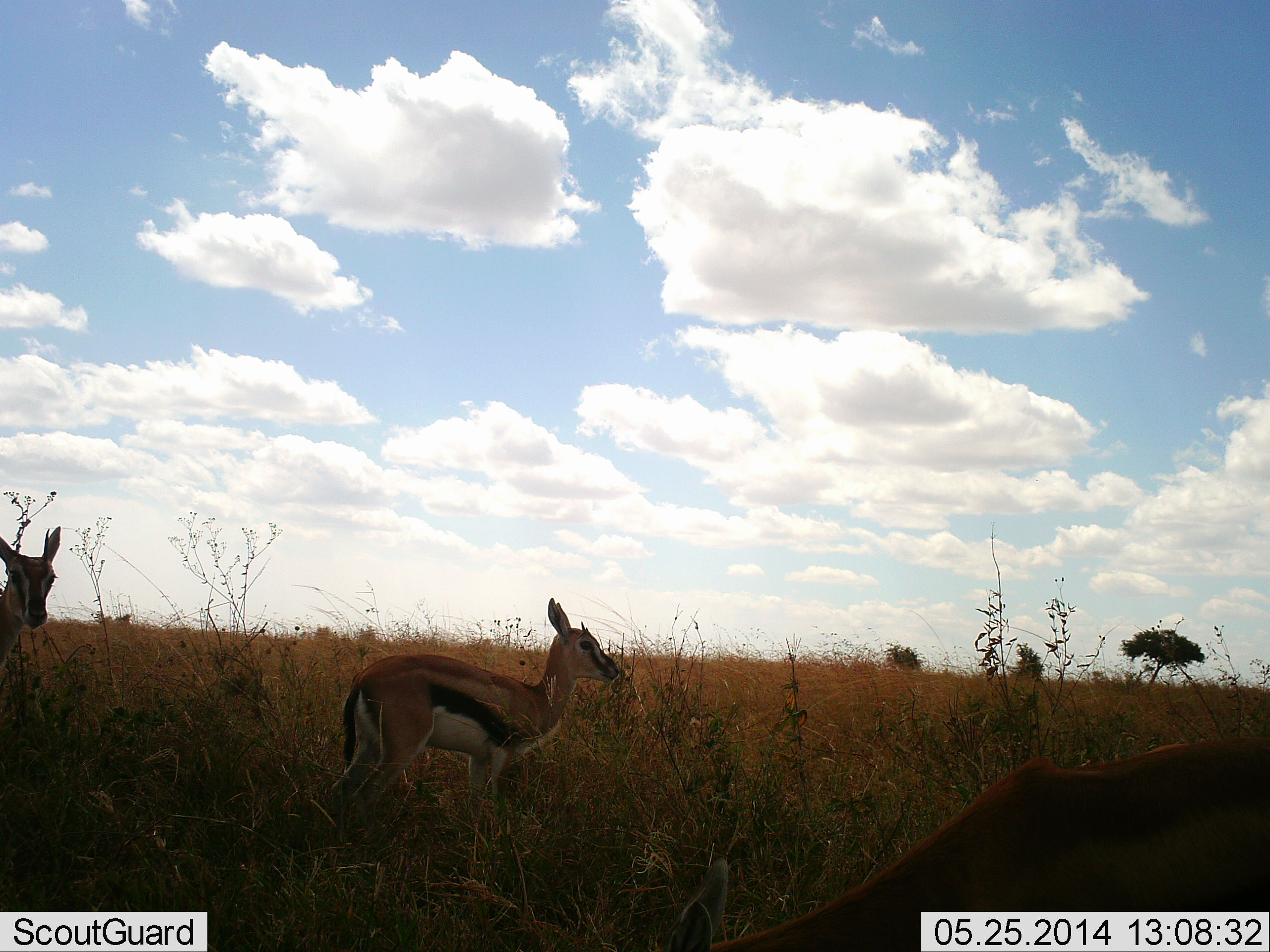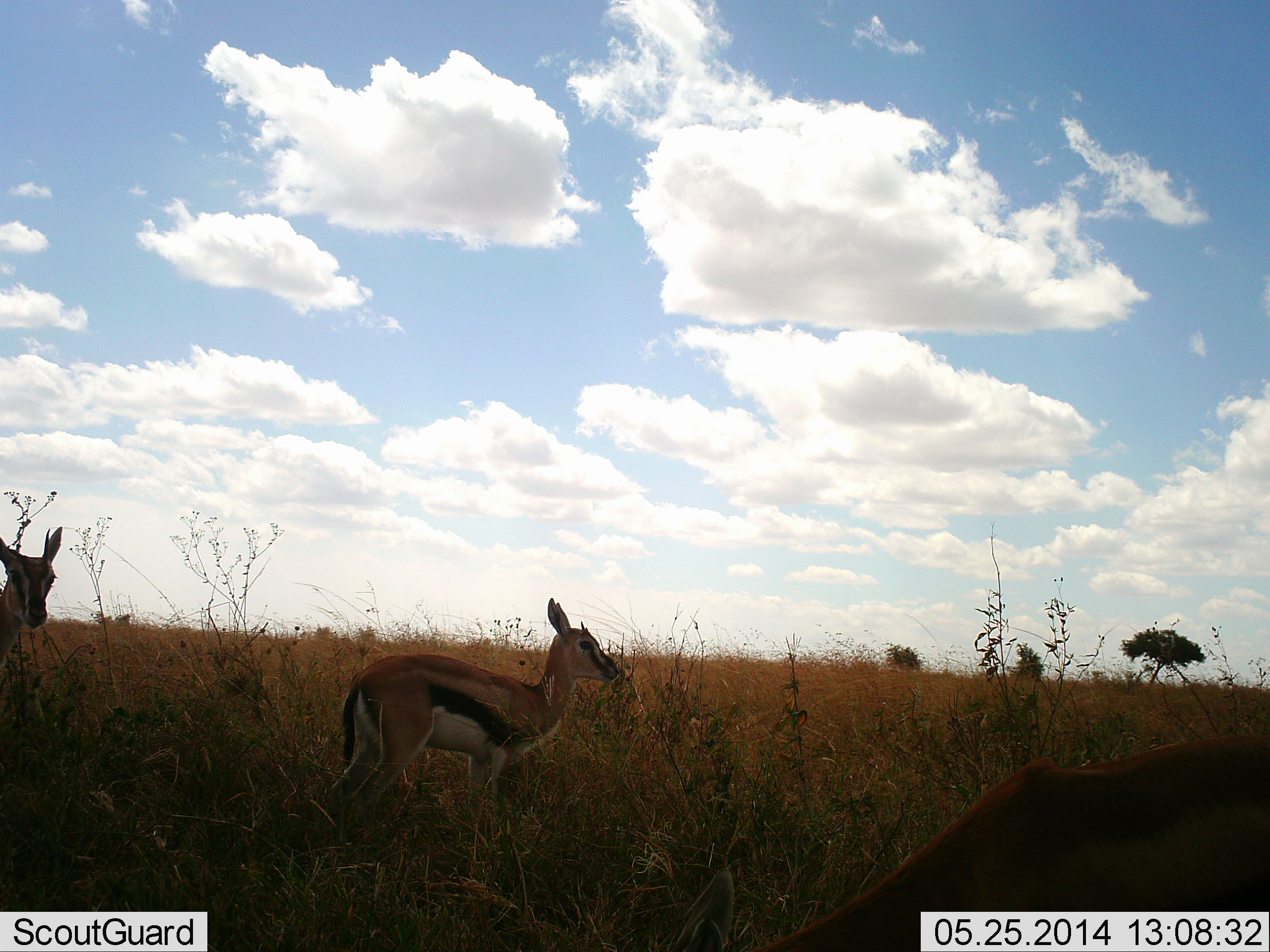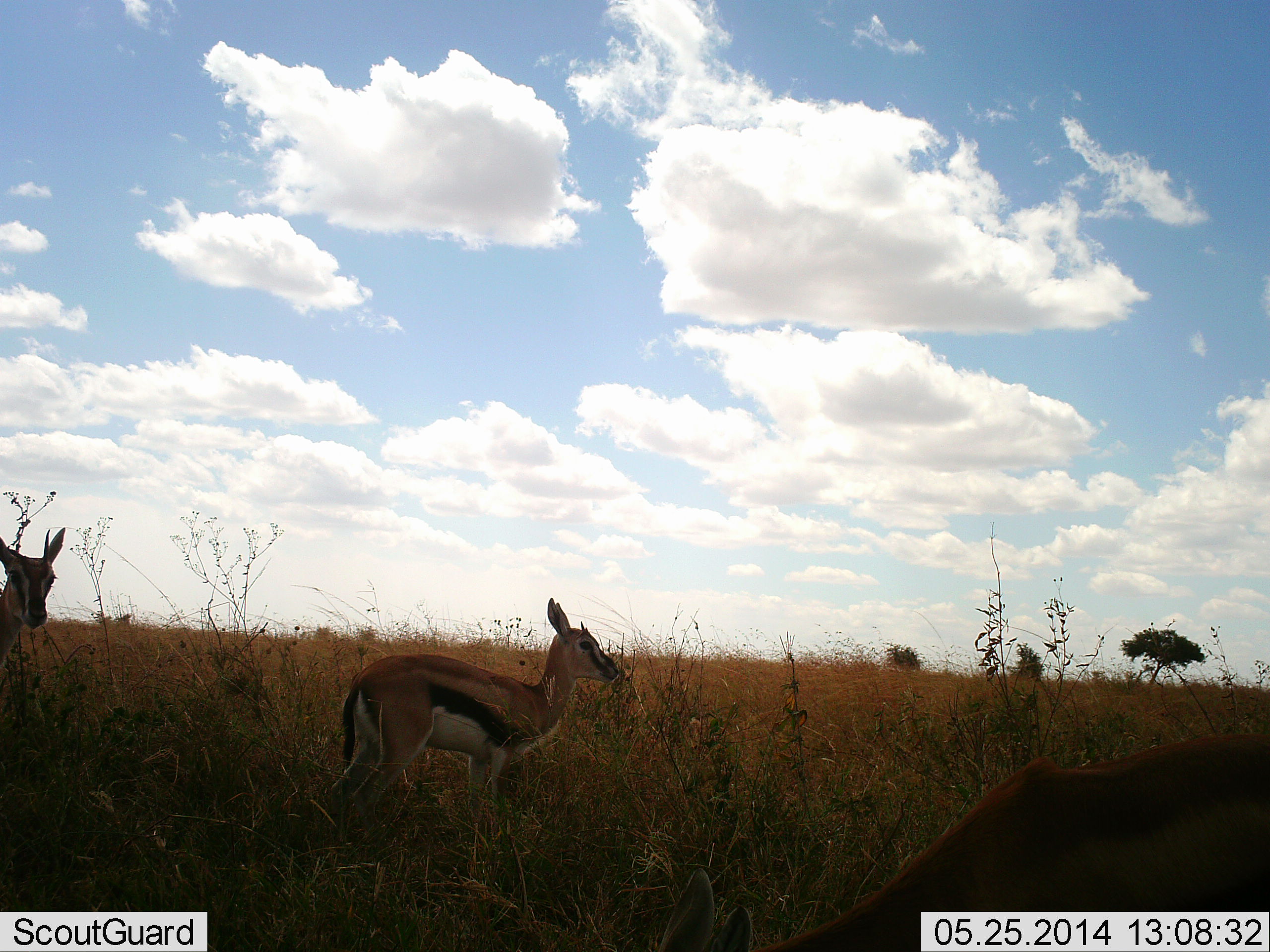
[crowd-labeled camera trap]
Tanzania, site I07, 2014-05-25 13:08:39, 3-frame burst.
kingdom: Animalia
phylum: Chordata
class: Mammalia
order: Artiodactyla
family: Bovidae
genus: Eudorcas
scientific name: Eudorcas thomsonii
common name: thomson's gazelle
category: gazellethomsons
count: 3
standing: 100%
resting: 0%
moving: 0%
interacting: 0%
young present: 50%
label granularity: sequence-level